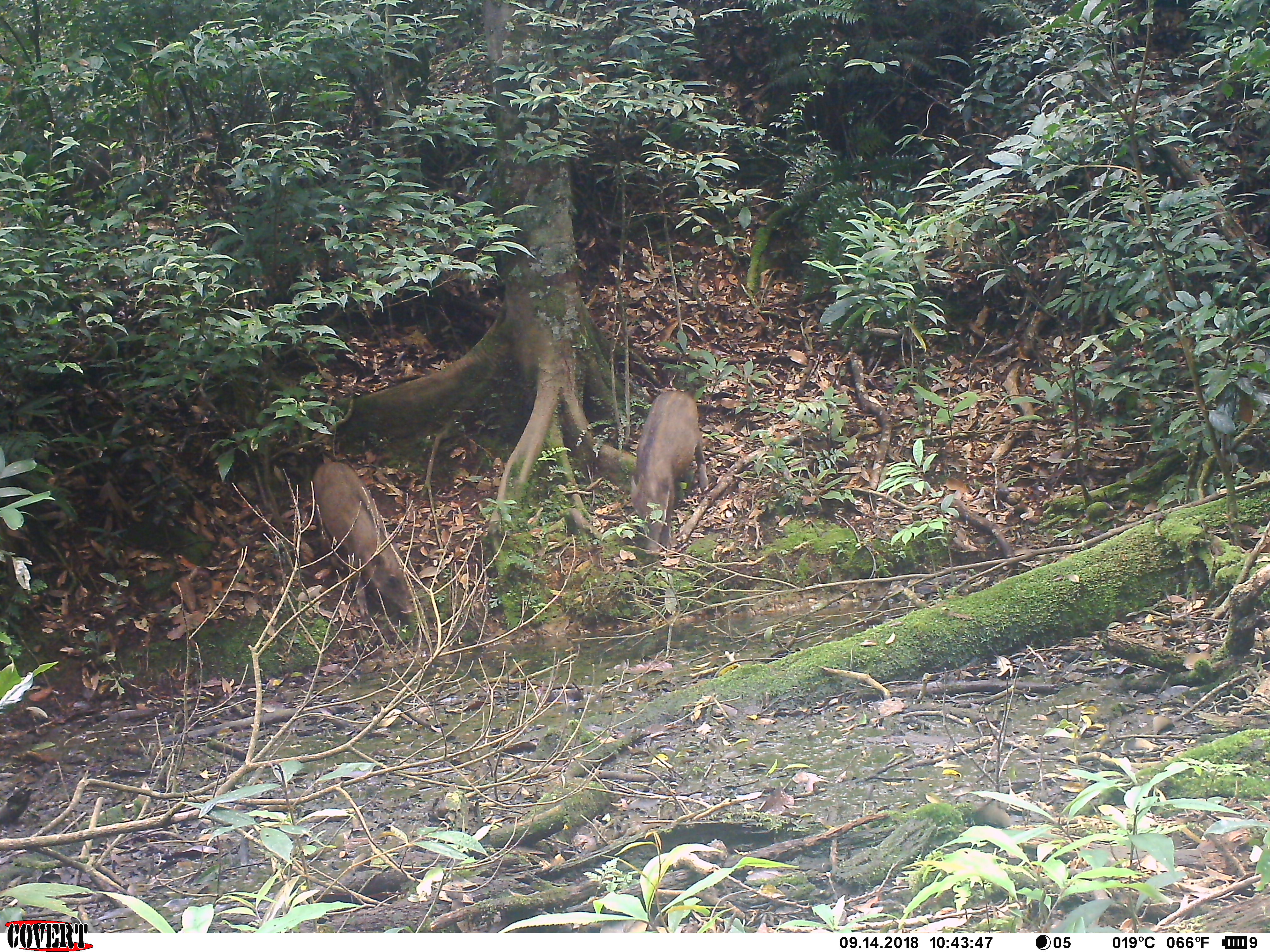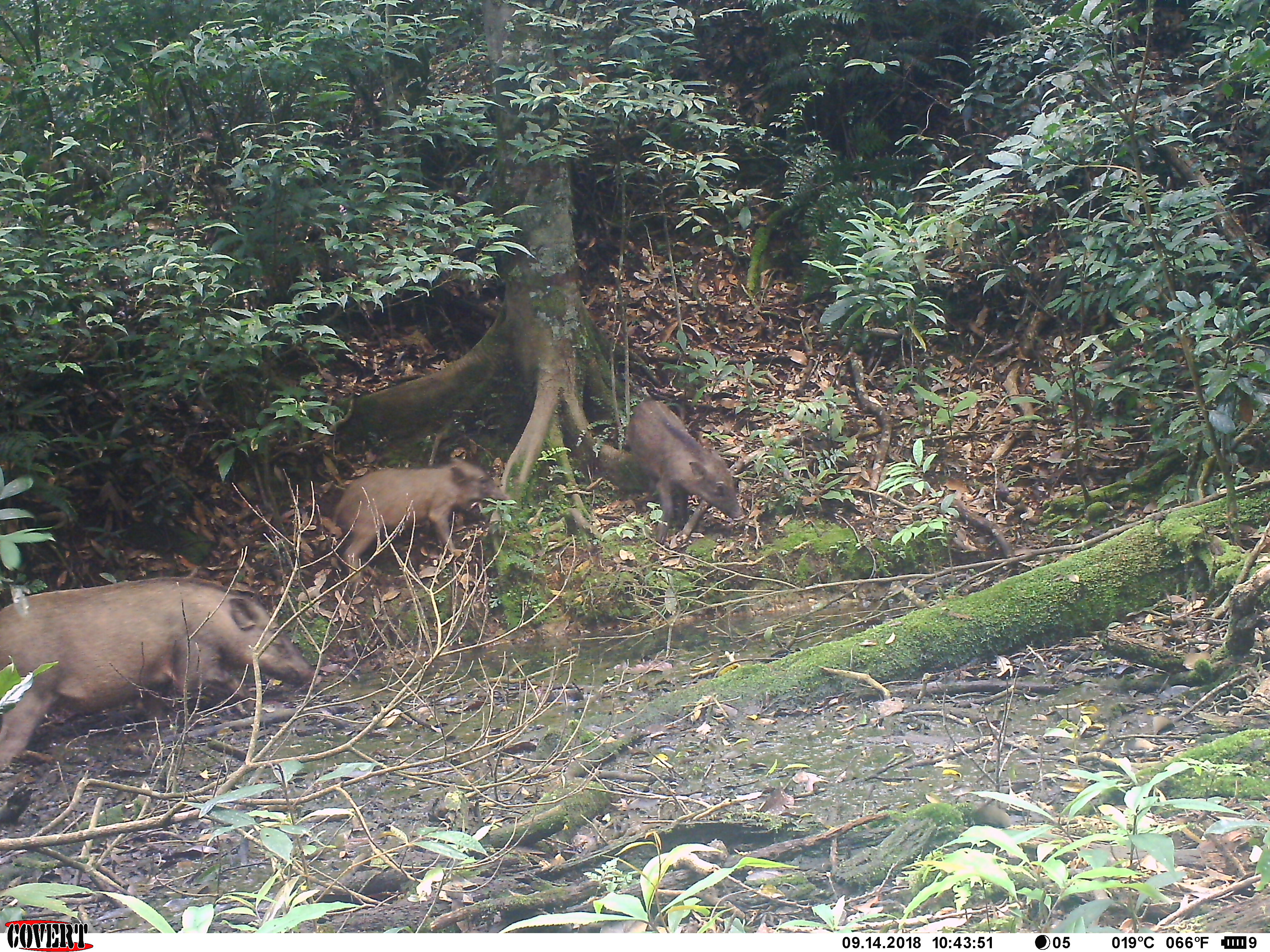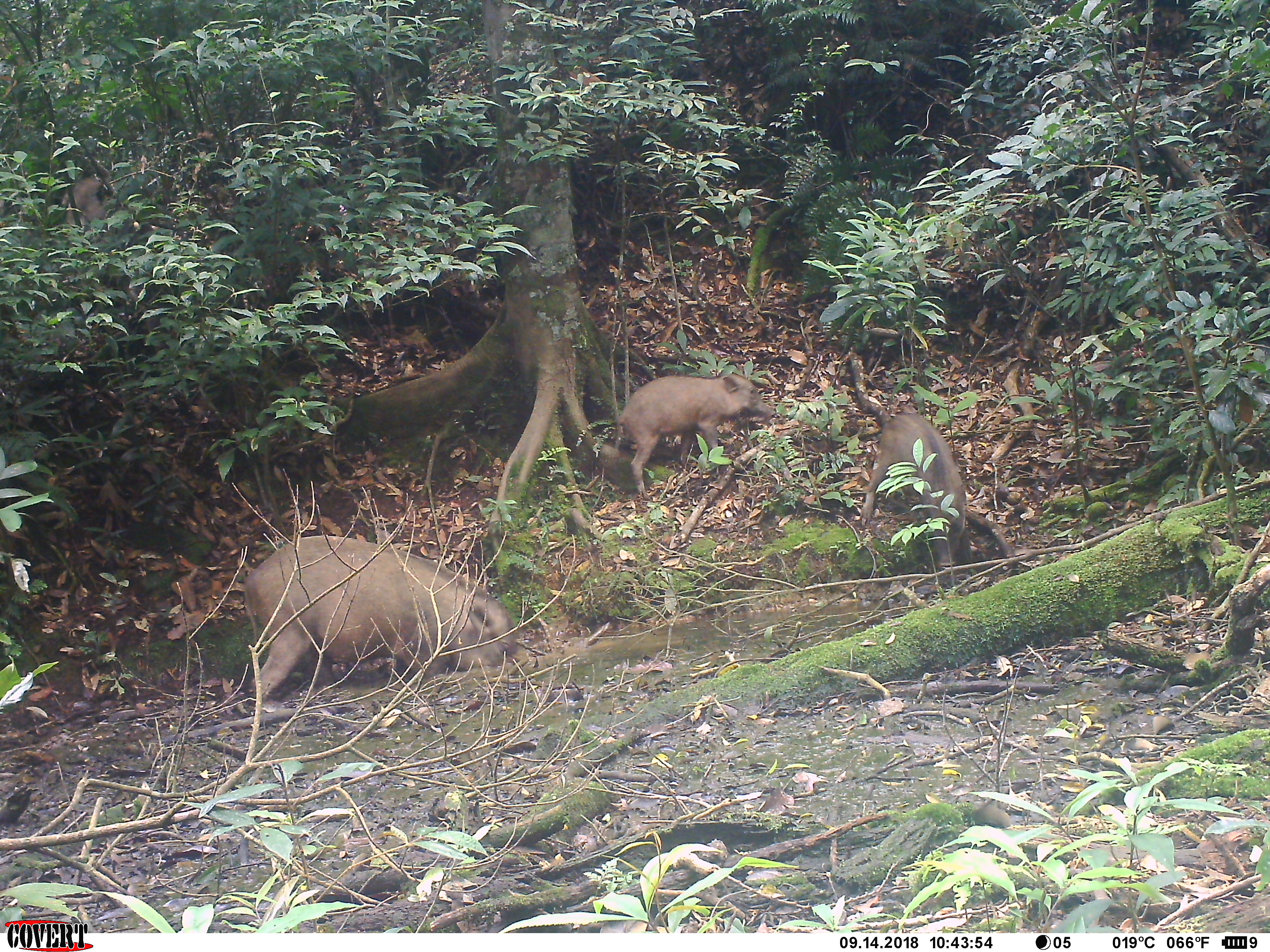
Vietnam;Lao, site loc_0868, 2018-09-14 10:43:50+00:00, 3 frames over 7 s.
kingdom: Animalia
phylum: Chordata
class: Mammalia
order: Artiodactyla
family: Suidae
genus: Sus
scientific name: Sus scrofa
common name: eurasian wild pig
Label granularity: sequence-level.